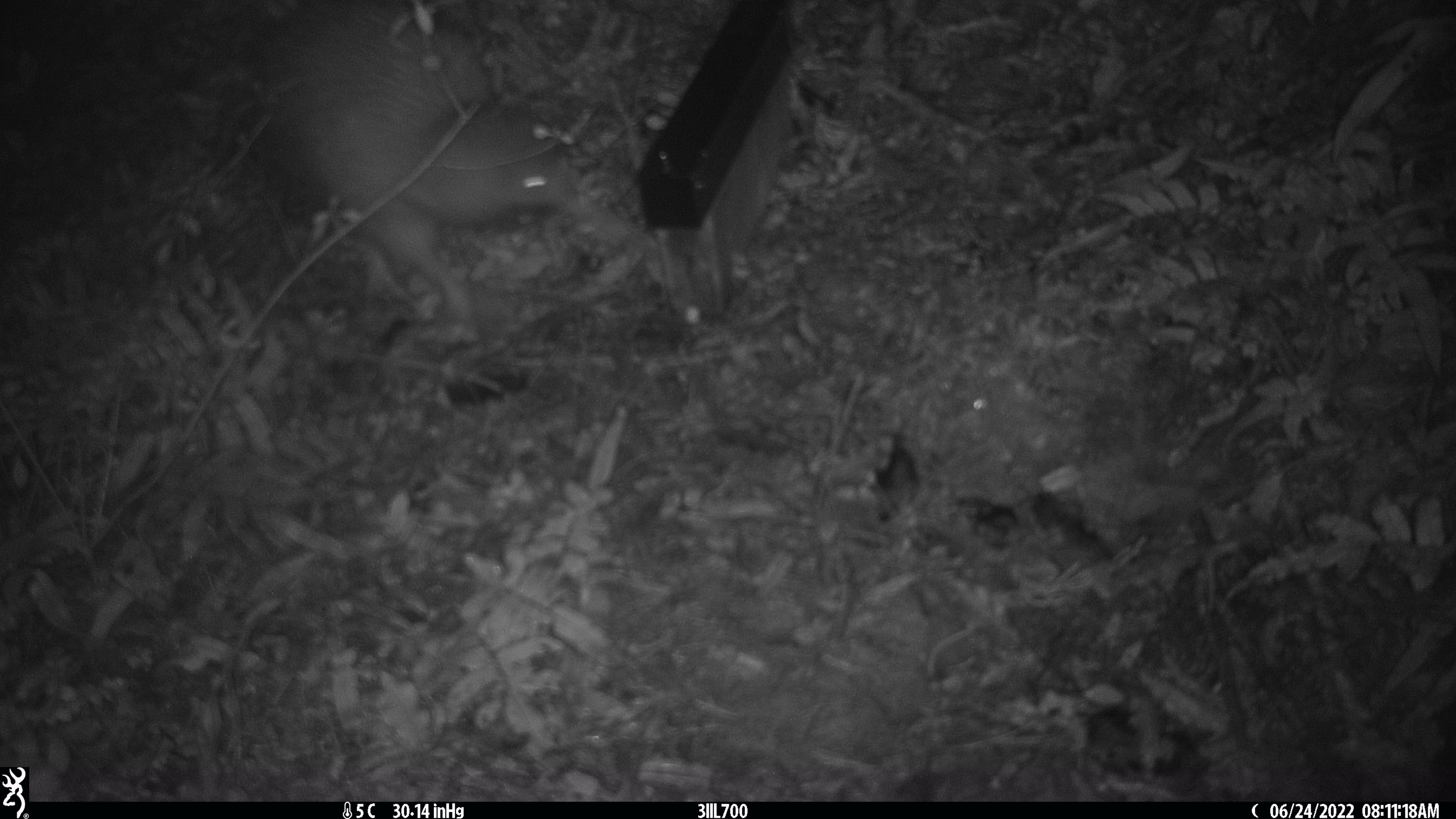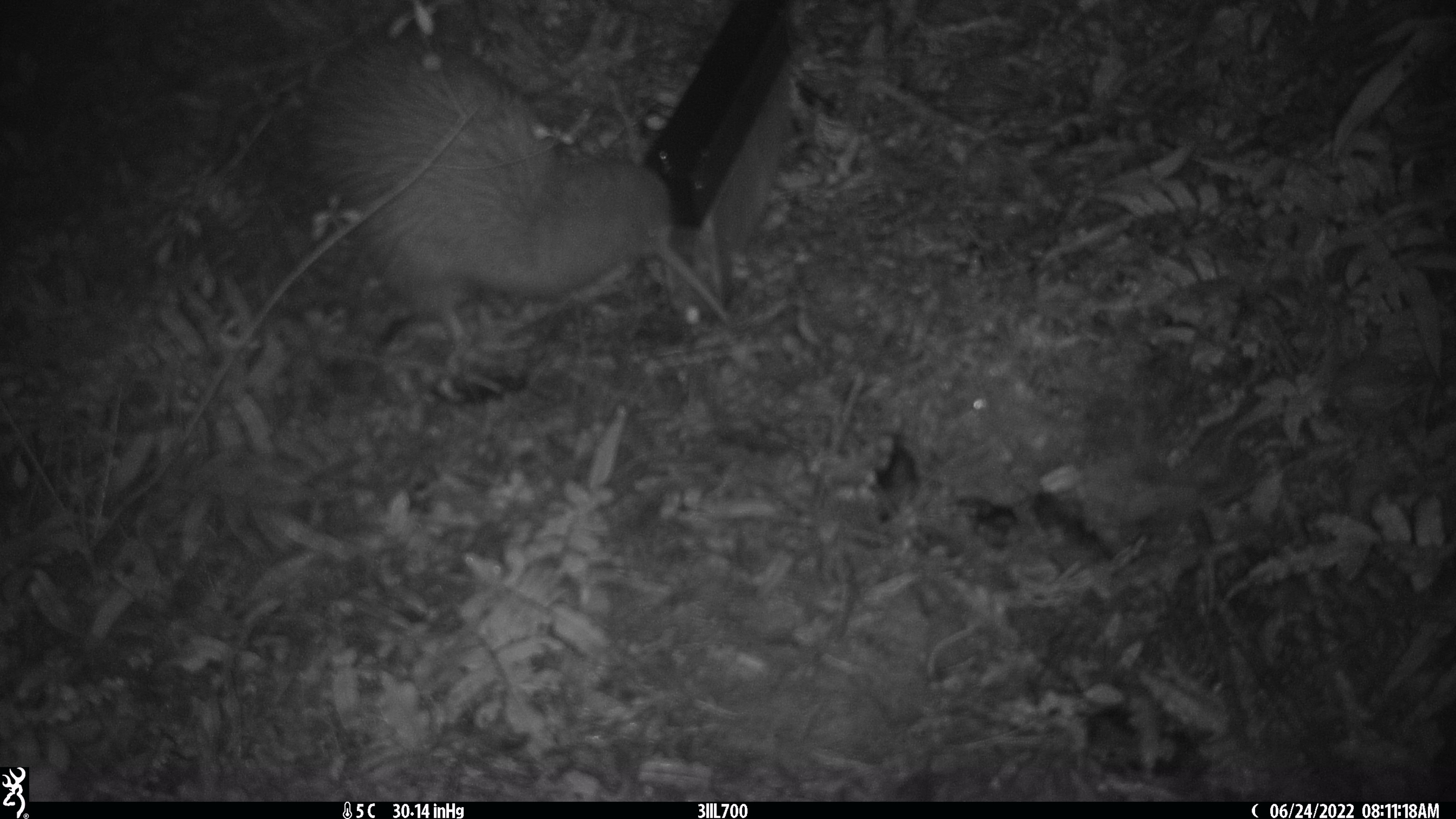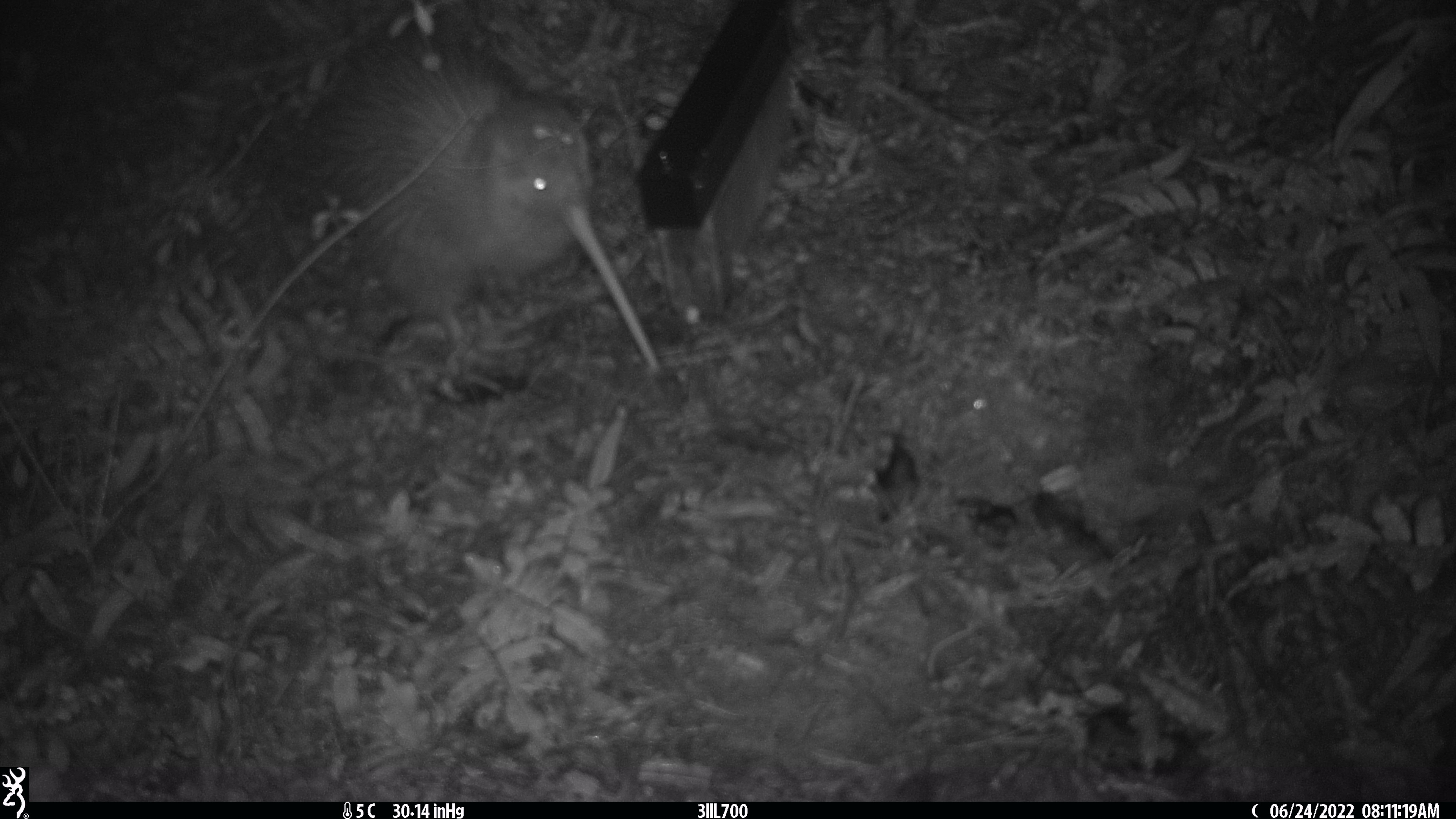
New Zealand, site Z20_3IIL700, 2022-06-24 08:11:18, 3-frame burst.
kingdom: Animalia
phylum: Chordata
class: Aves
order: Apterygiformes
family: Apterygidae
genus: Apteryx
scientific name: Apteryx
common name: kiwi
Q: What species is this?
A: Kiwi (Apteryx).